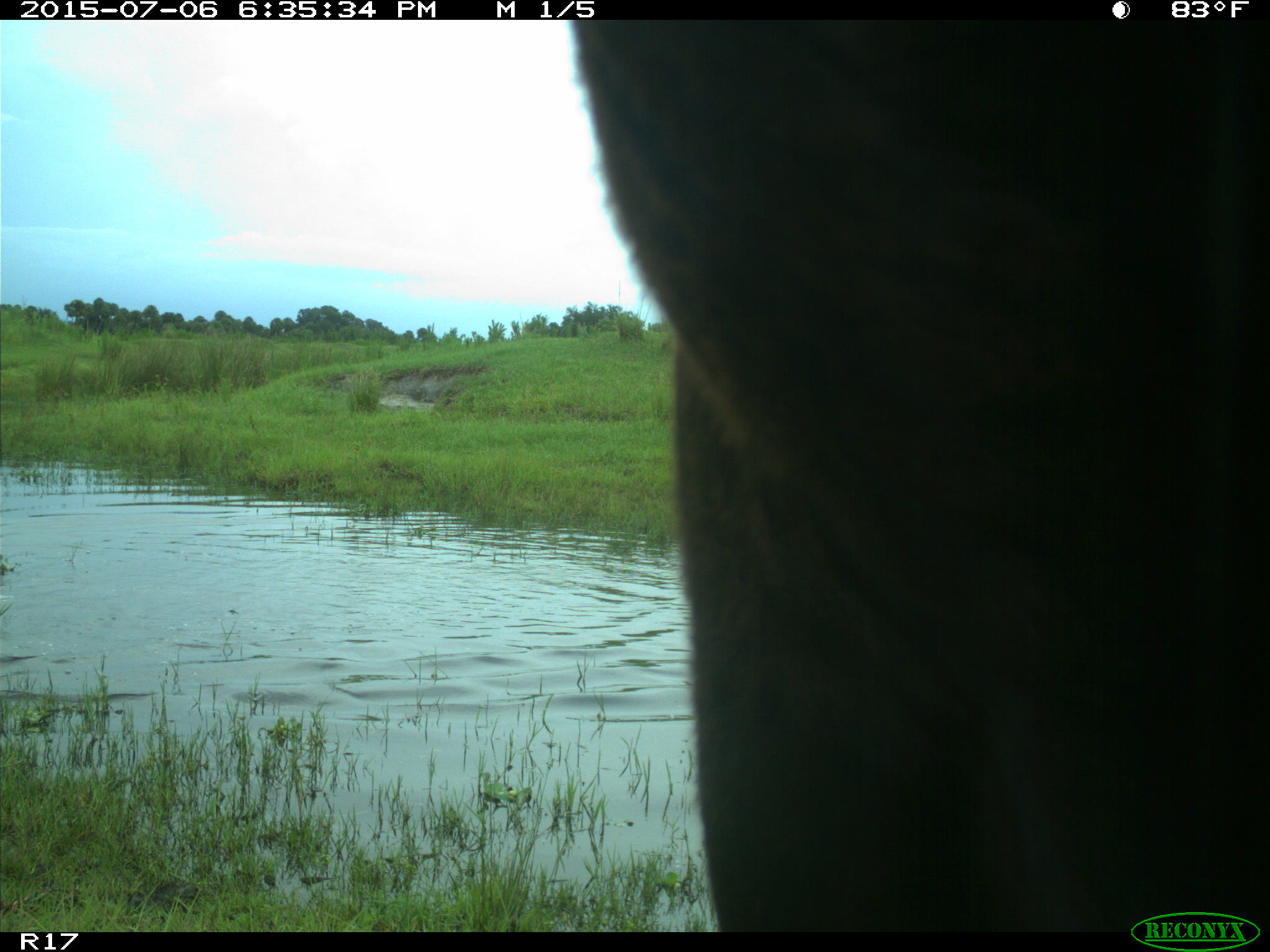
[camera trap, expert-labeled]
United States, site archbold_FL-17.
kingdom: Animalia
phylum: Chordata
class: Mammalia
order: Artiodactyla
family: Bovidae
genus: Bos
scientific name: Bos taurus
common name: domestic cow